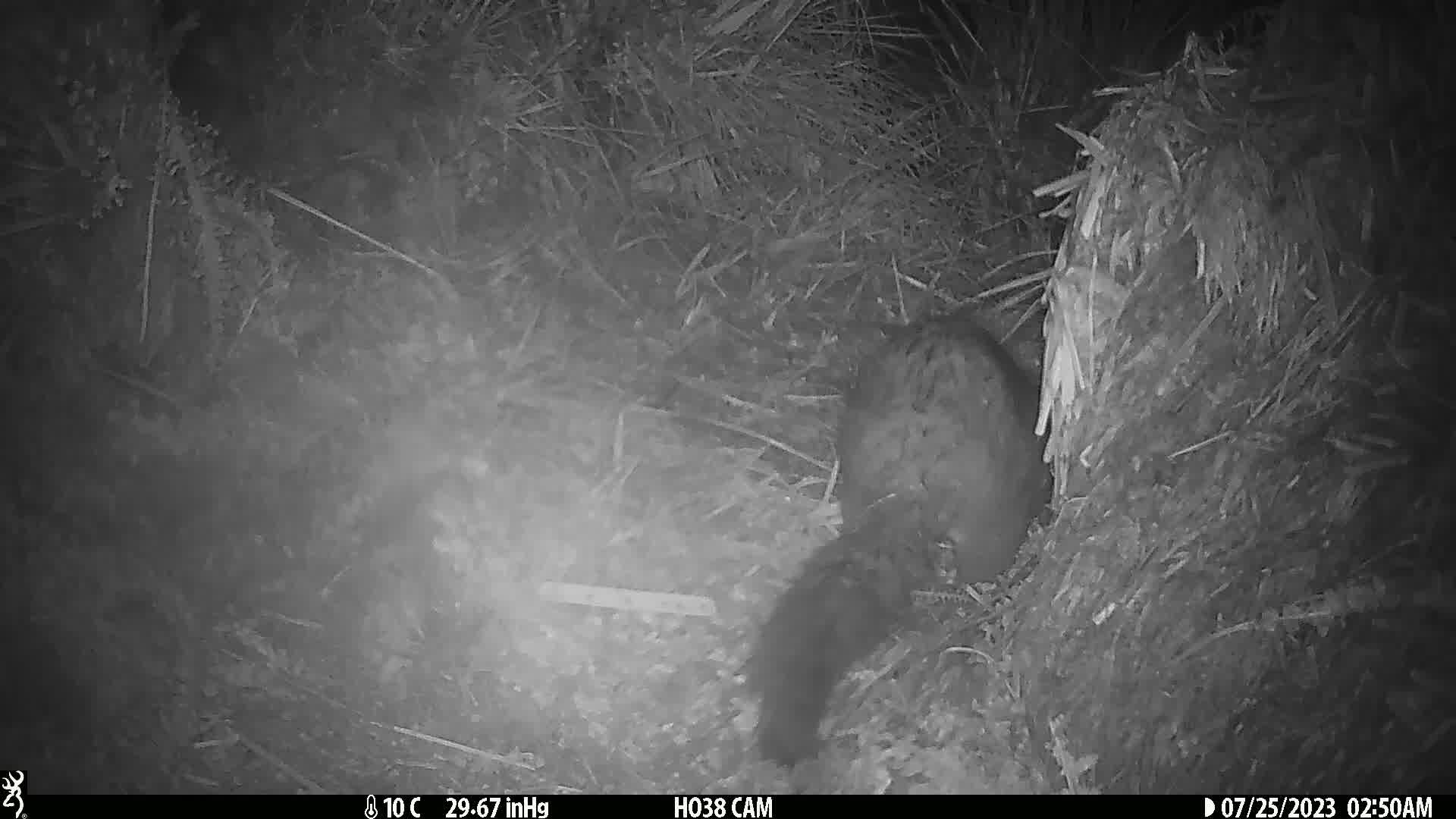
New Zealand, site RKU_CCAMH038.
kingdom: Animalia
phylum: Chordata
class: Mammalia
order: Diprotodontia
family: Phalangeridae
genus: Trichosurus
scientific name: Trichosurus vulpecula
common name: common brushtail possum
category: possum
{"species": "possum (common brushtail possum) (Trichosurus vulpecula)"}